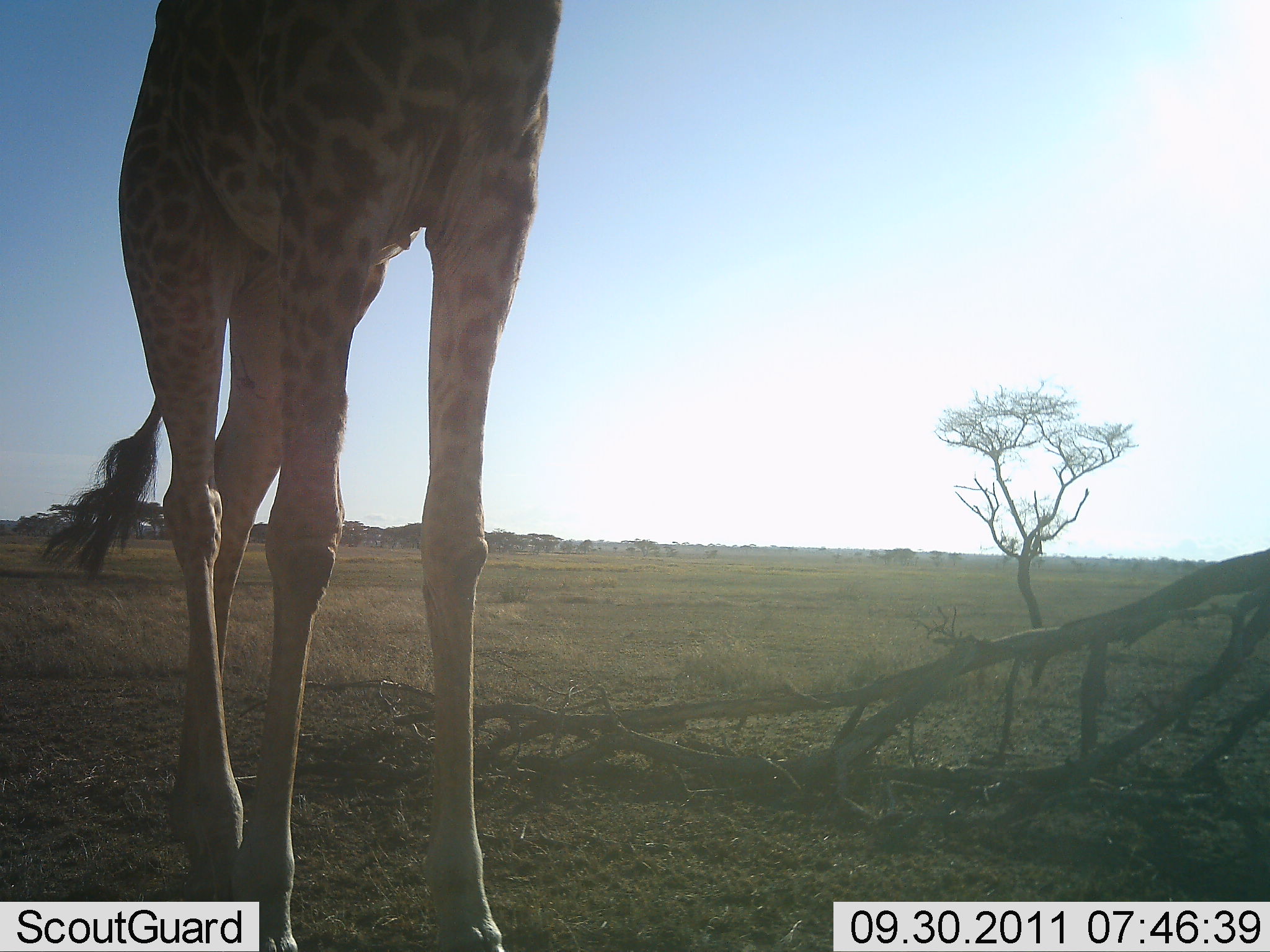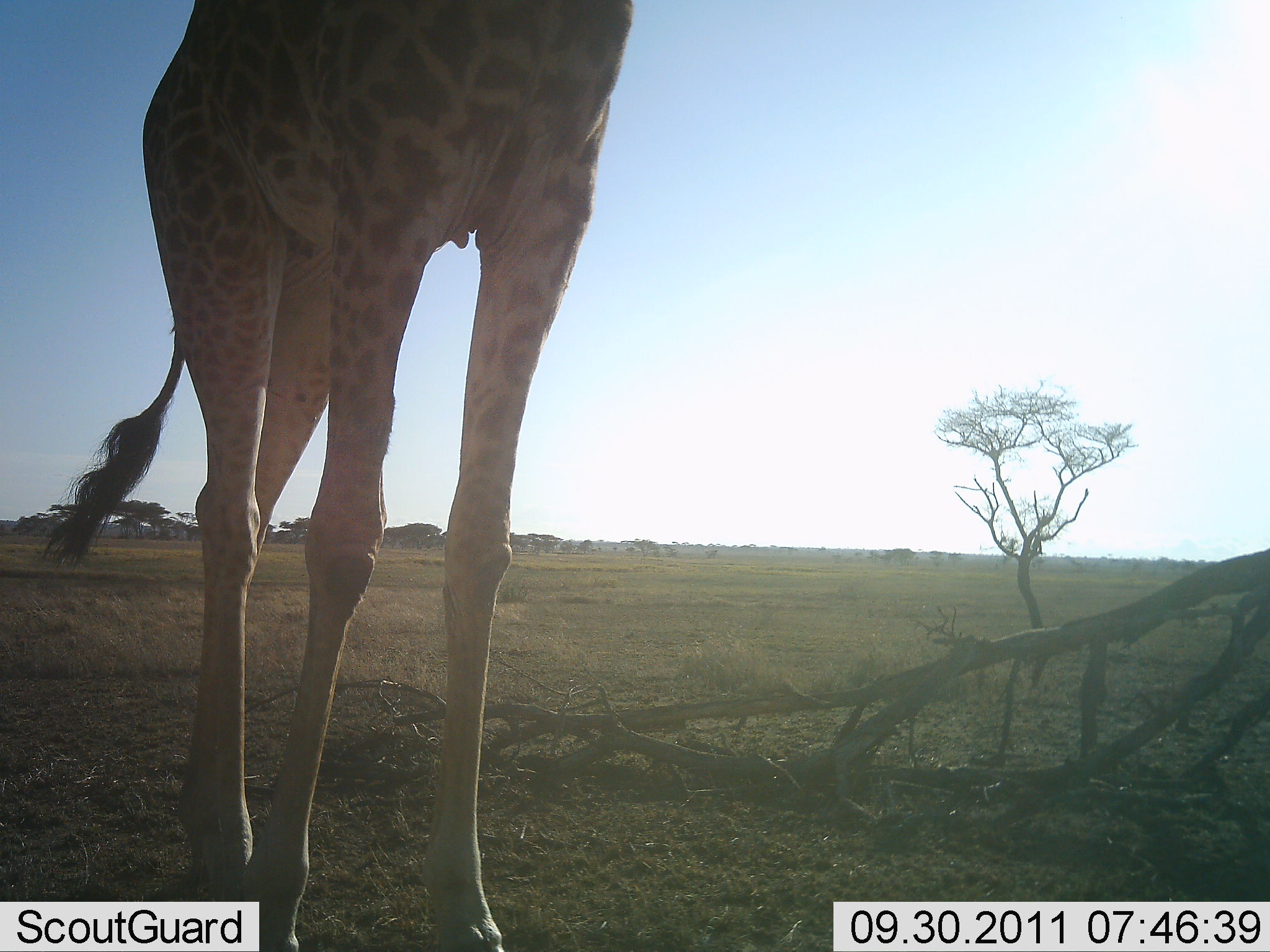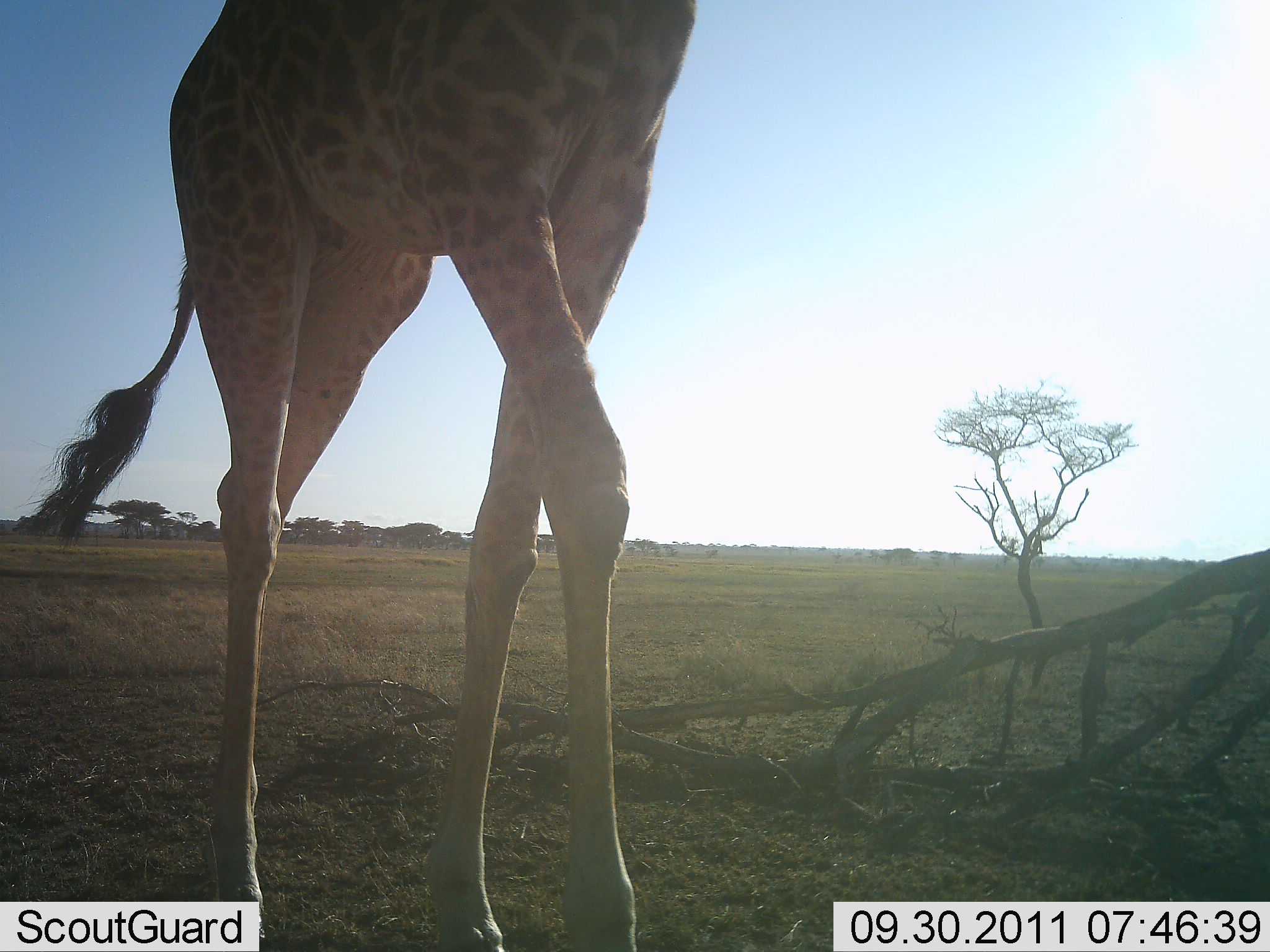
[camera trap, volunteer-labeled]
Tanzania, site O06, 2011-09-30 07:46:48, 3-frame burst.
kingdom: Animalia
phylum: Chordata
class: Mammalia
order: Artiodactyla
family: Giraffidae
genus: Giraffa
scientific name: Giraffa camelopardalis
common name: giraffe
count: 1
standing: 8%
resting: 0%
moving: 92%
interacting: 0%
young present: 0%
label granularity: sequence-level